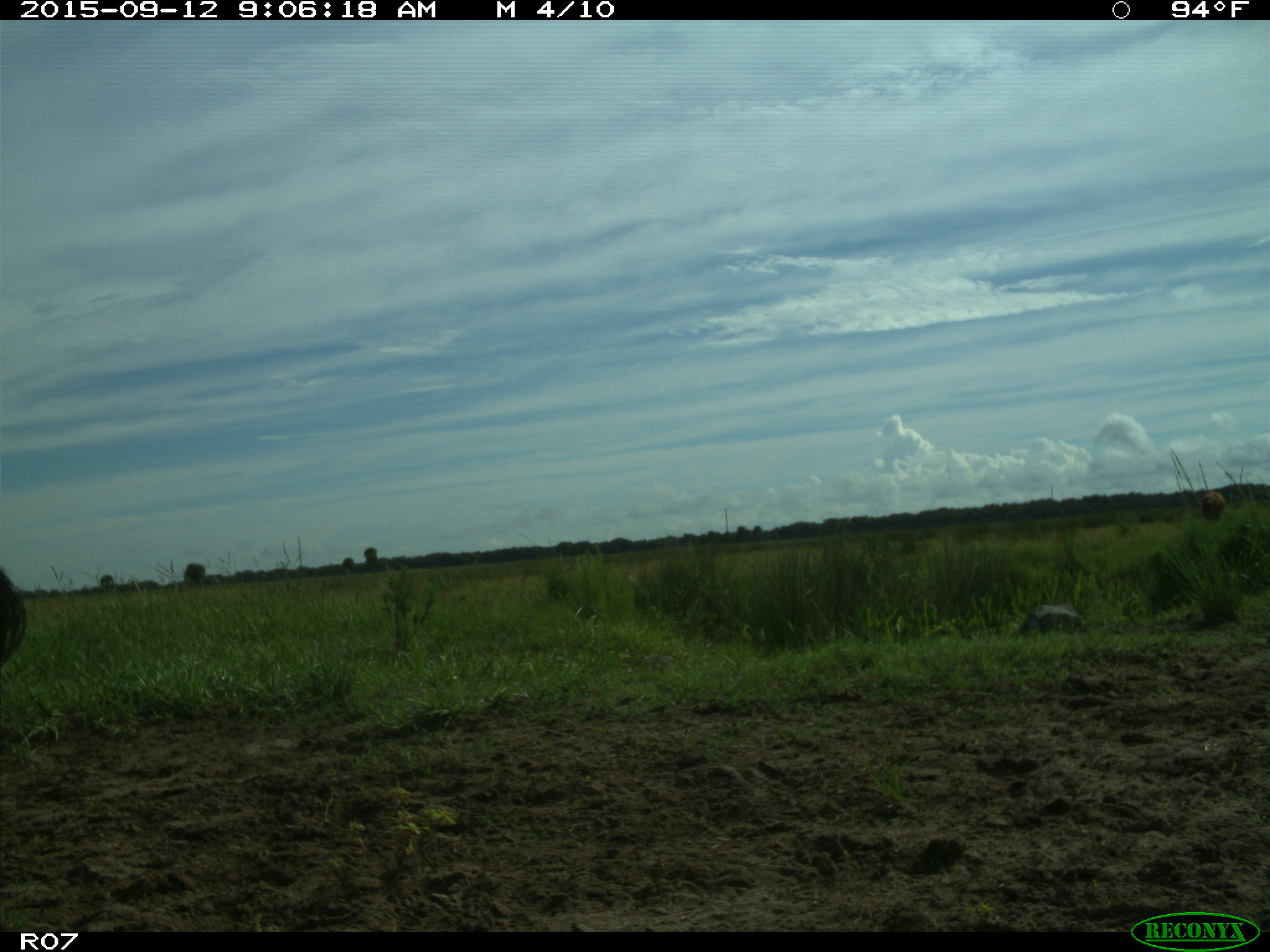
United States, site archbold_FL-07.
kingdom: Animalia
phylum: Chordata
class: Mammalia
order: Artiodactyla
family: Bovidae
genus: Bos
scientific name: Bos taurus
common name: domestic cow